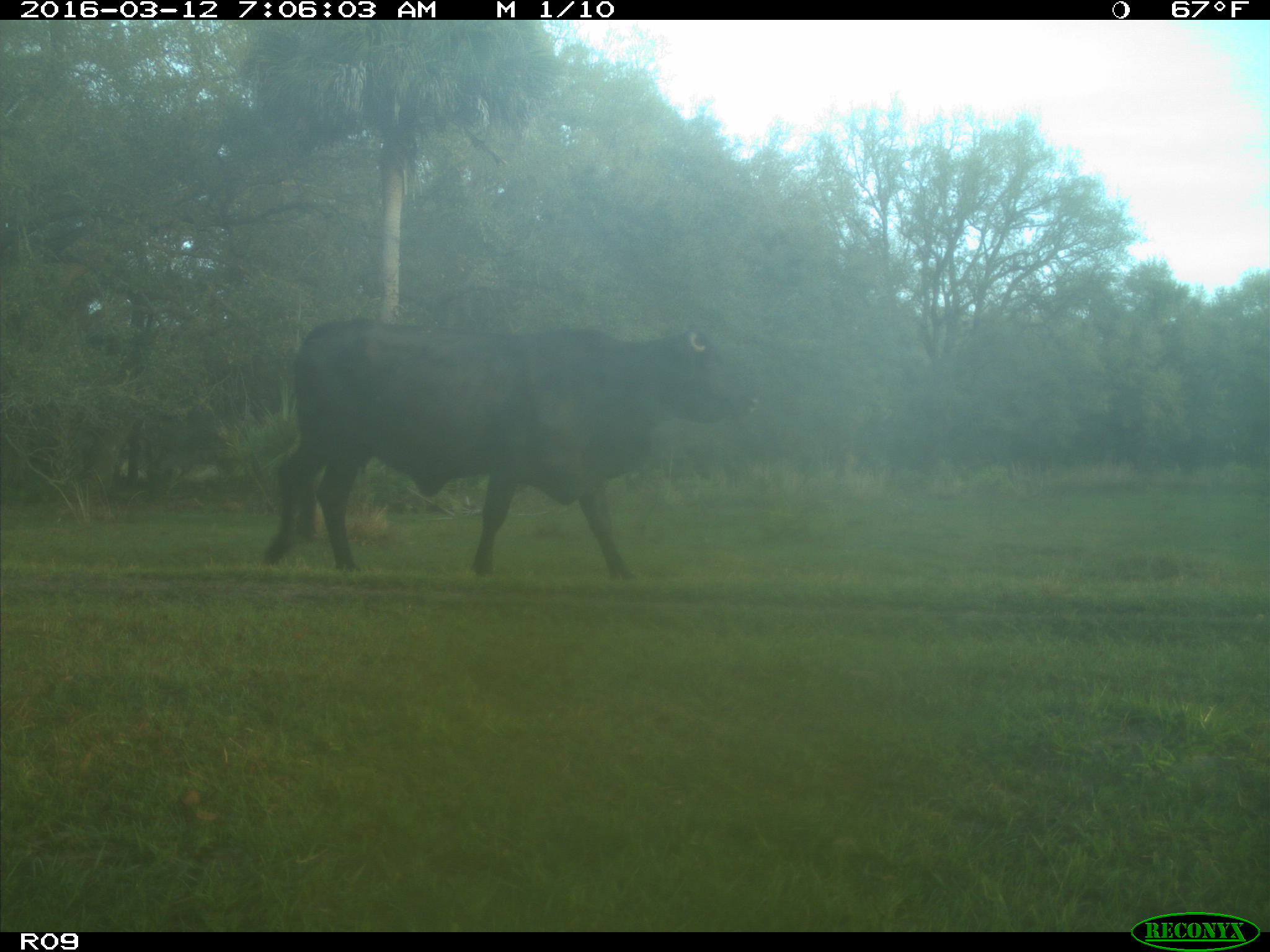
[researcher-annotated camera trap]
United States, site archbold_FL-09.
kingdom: Animalia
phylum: Chordata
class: Mammalia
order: Artiodactyla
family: Bovidae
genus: Bos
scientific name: Bos taurus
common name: domestic cow